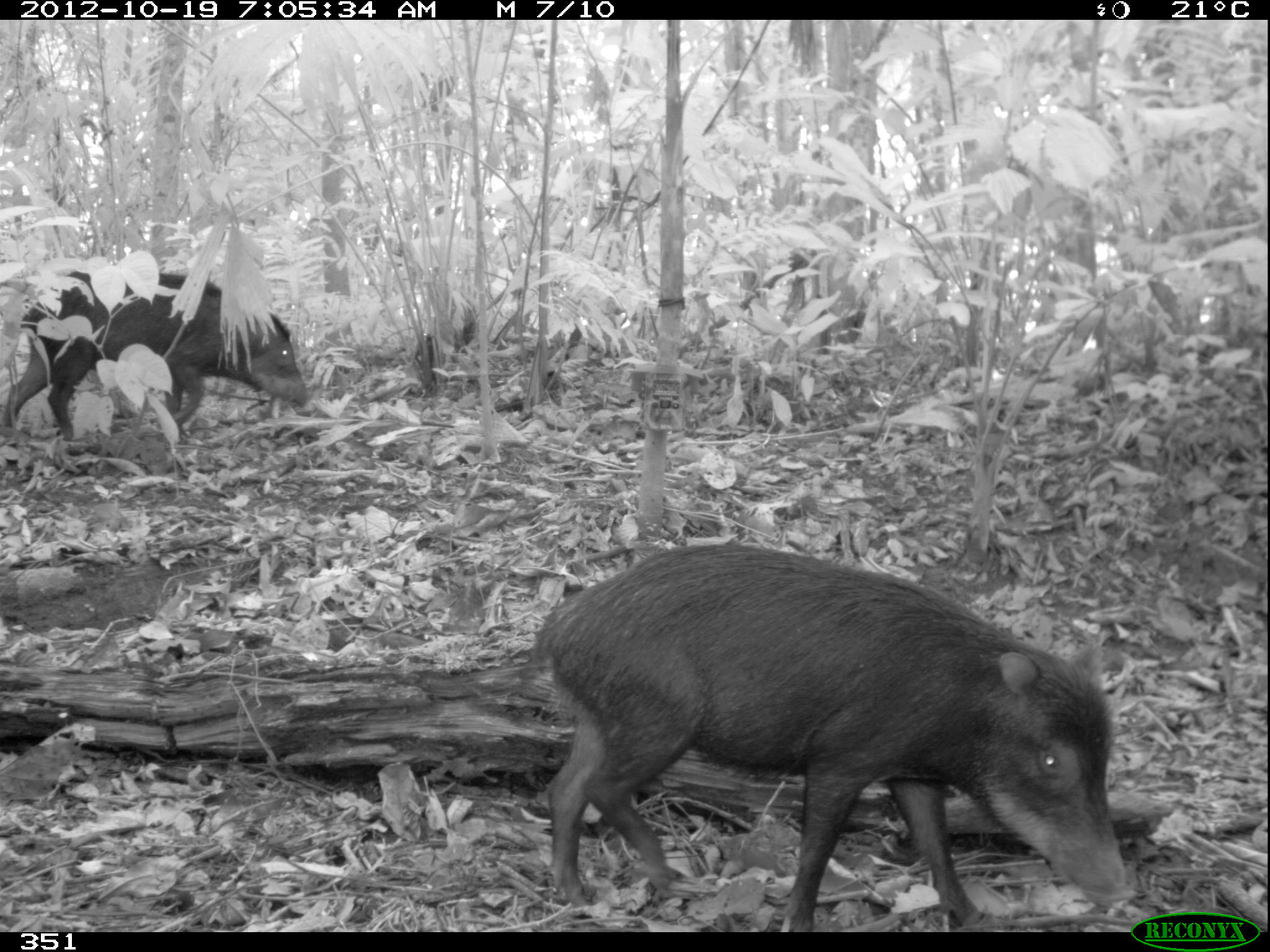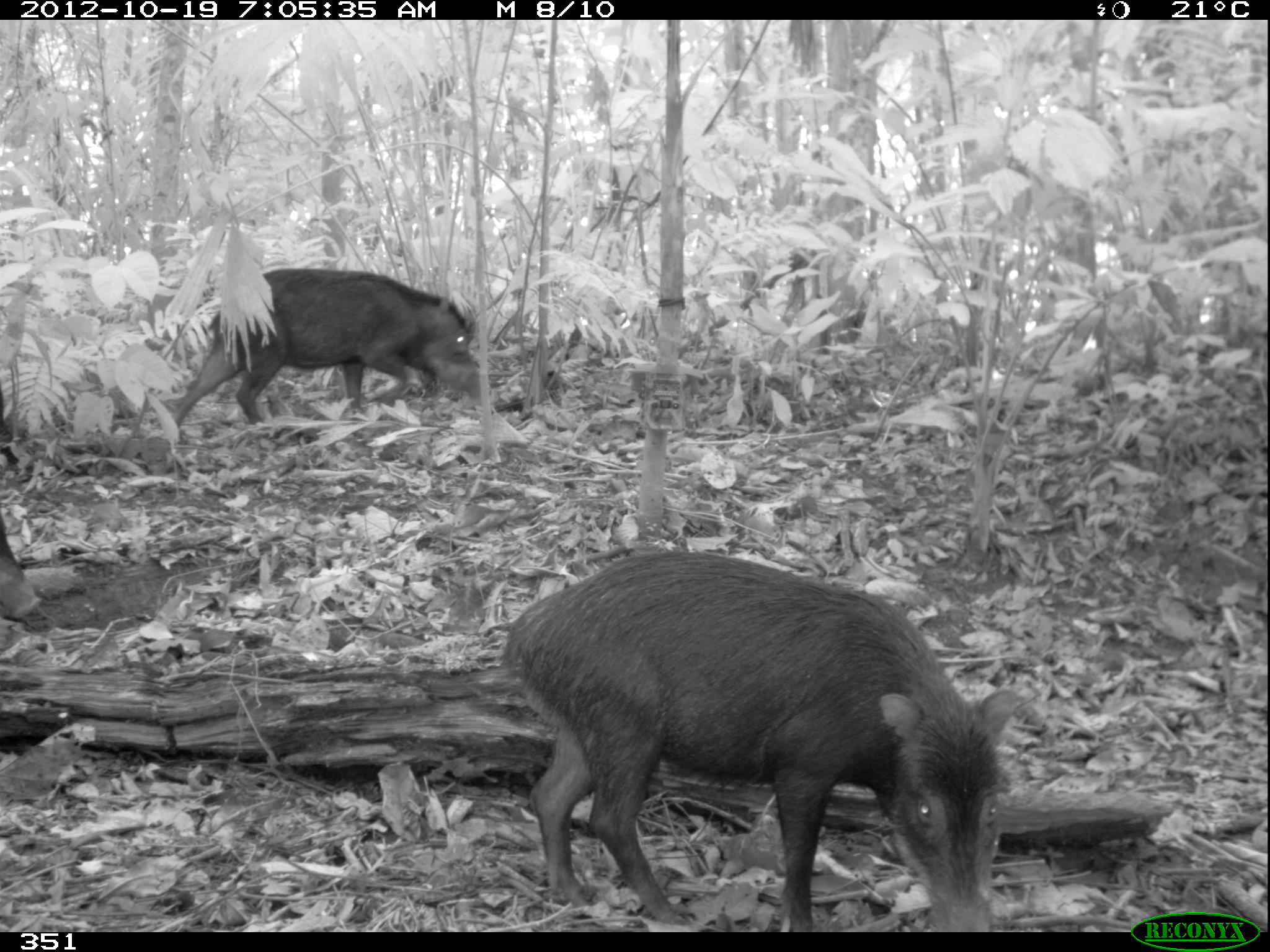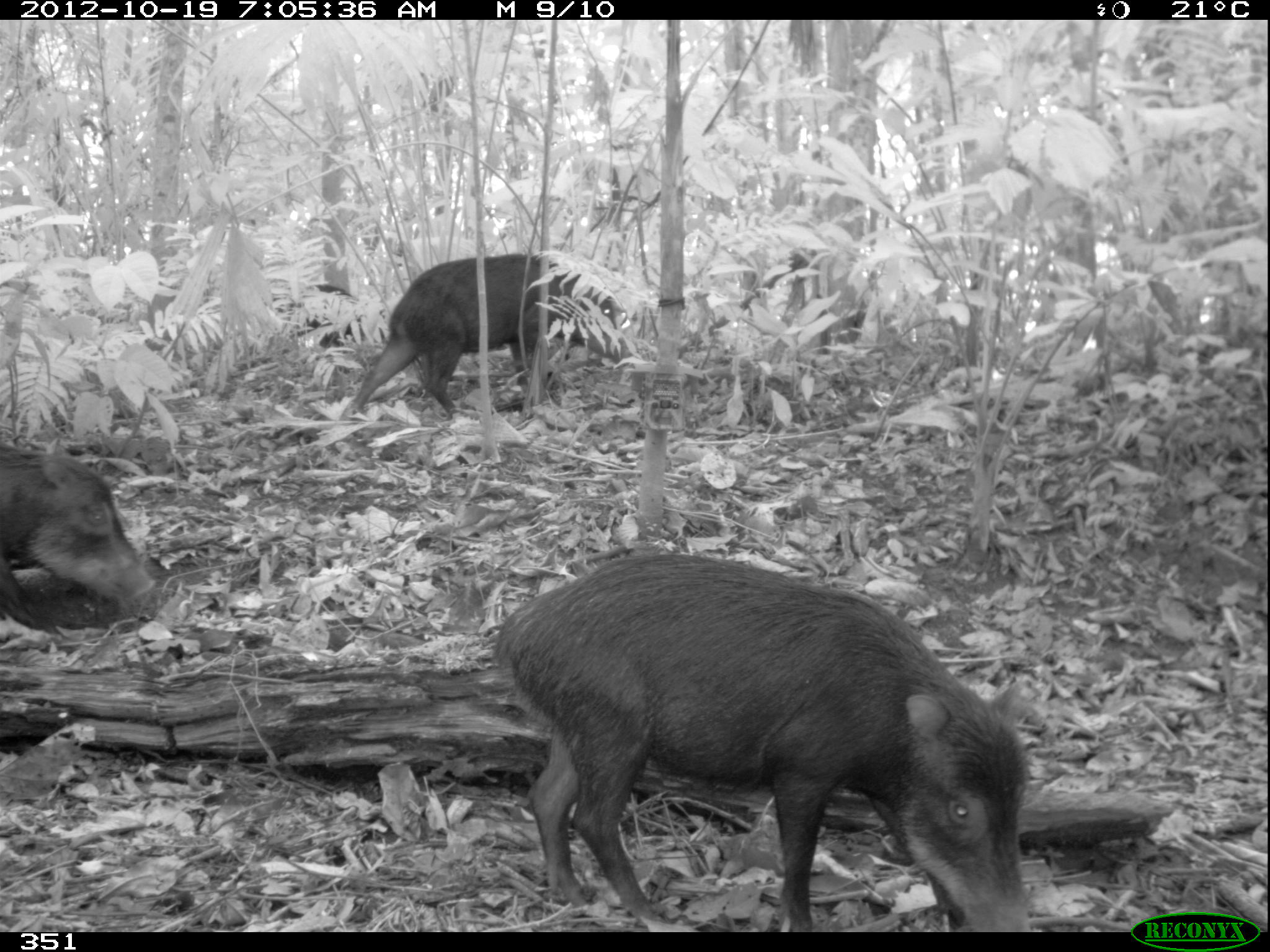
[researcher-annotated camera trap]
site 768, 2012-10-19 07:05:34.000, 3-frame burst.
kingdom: Animalia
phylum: Chordata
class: Mammalia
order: Artiodactyla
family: Tayassuidae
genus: Tayassu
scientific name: Tayassu pecari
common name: white-lipped peccary